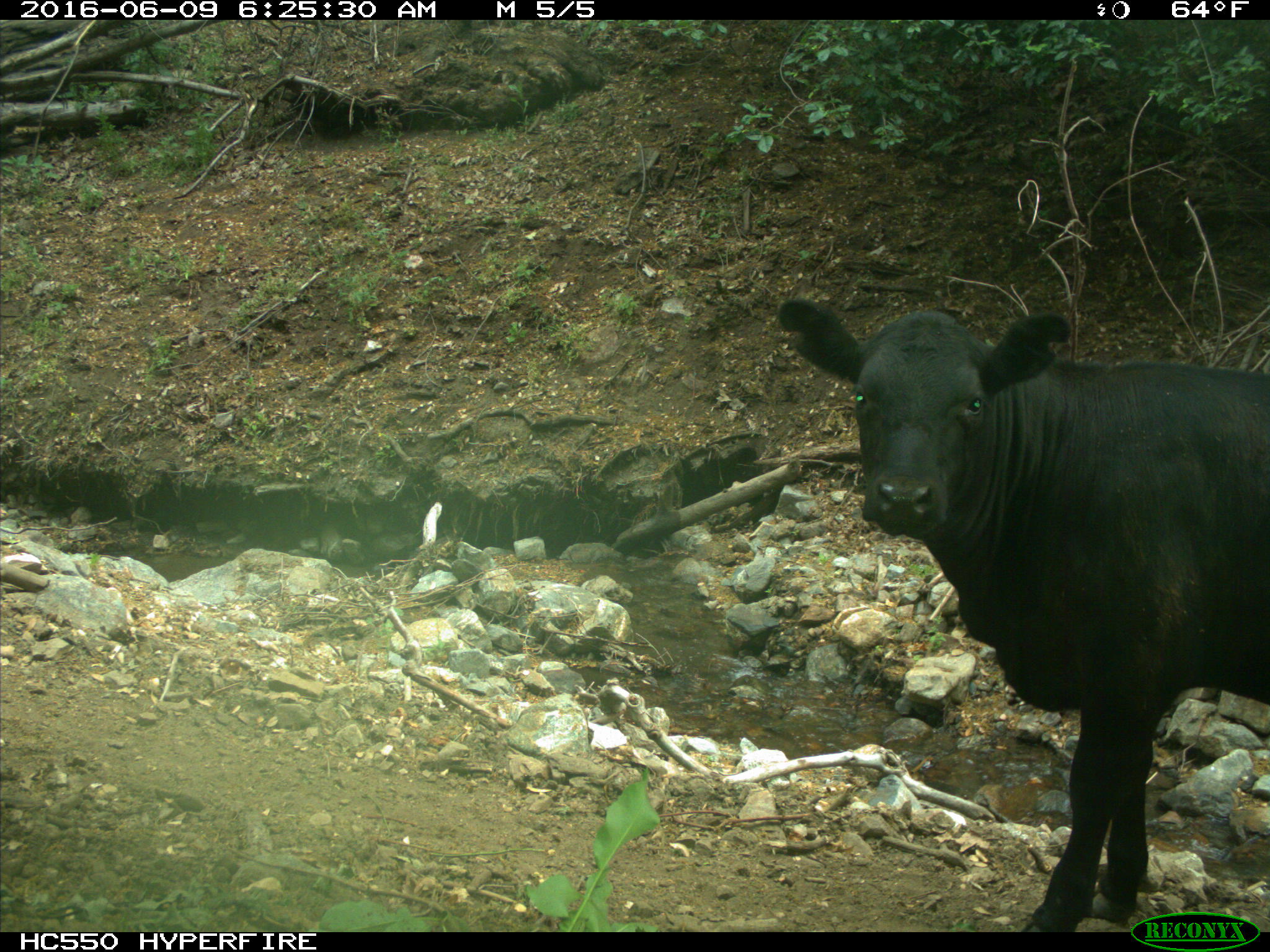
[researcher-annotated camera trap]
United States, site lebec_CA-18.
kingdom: Animalia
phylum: Chordata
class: Mammalia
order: Artiodactyla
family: Bovidae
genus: Bos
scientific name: Bos taurus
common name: domestic cow